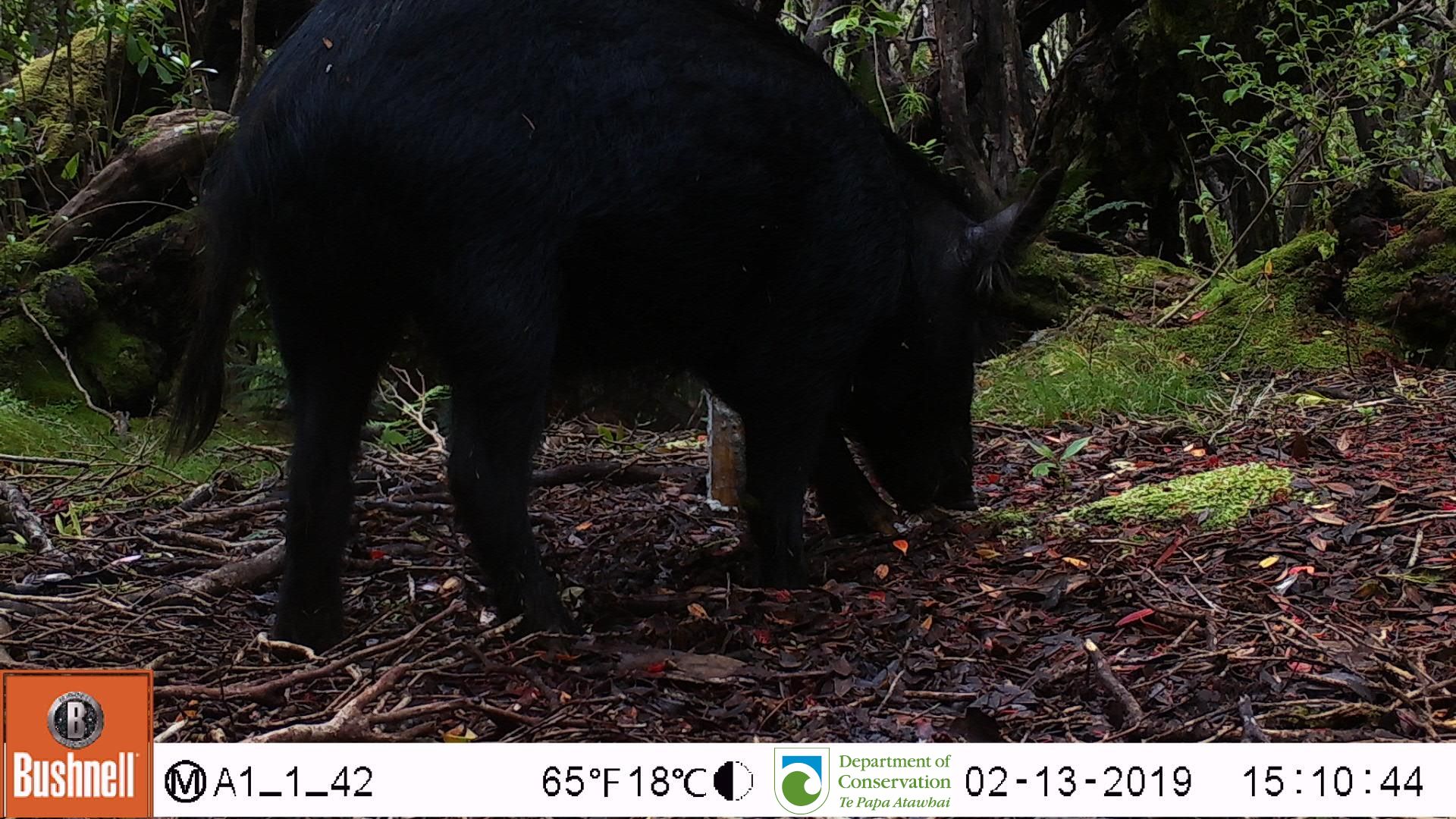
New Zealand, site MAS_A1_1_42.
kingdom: Animalia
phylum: Chordata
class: Mammalia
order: Artiodactyla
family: Suidae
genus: Sus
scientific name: Sus scrofa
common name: pig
Pig (Sus scrofa).